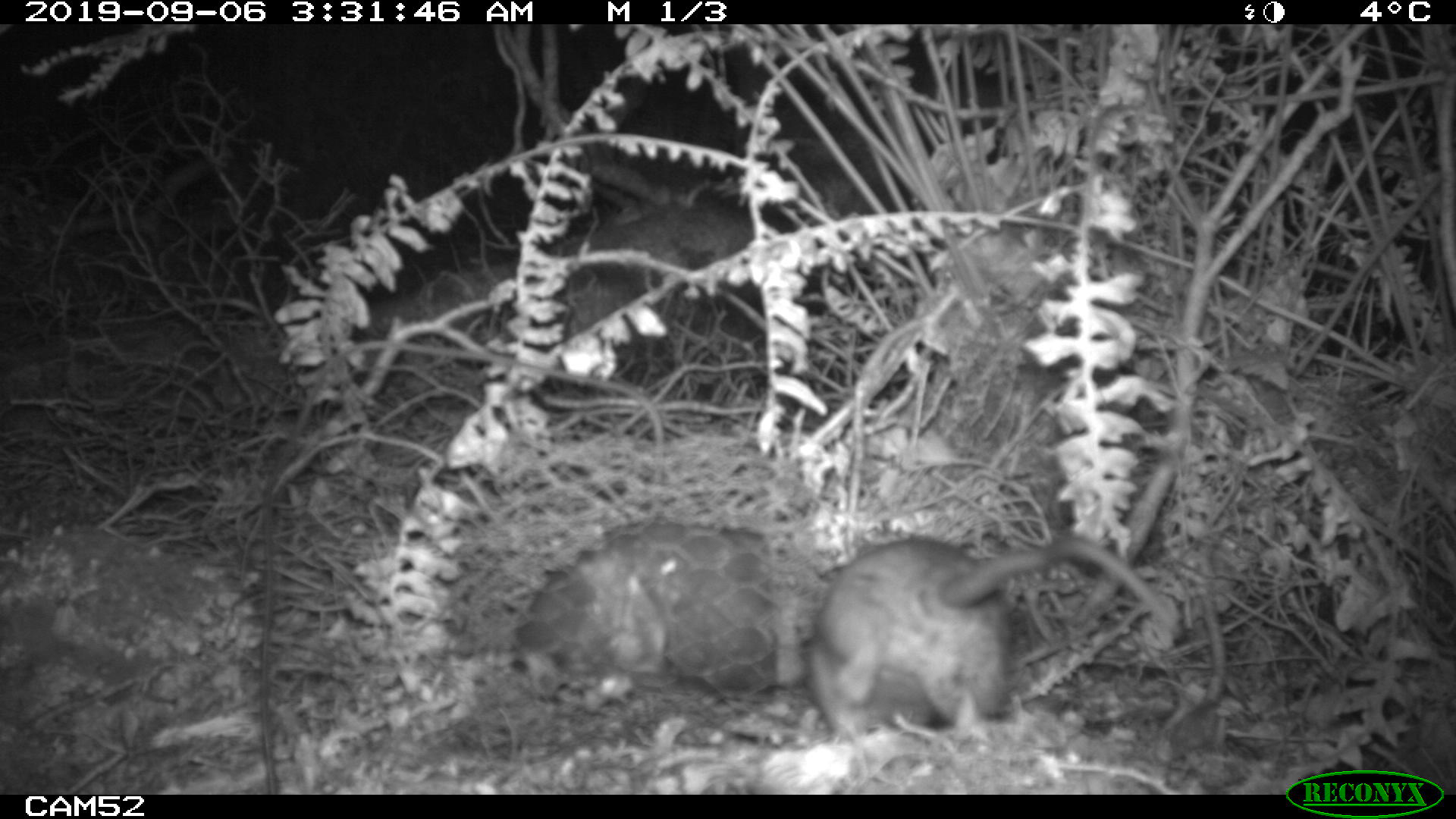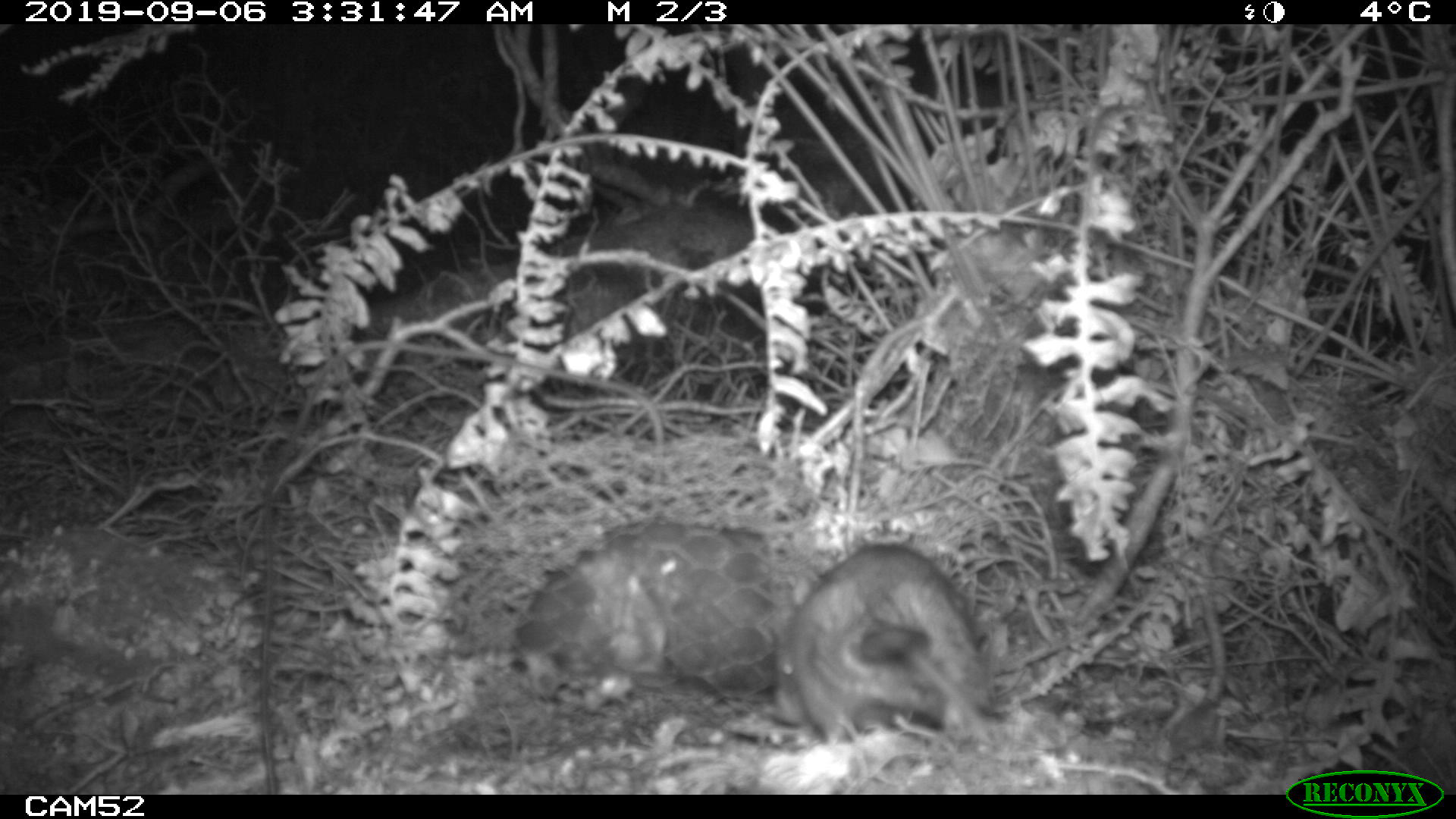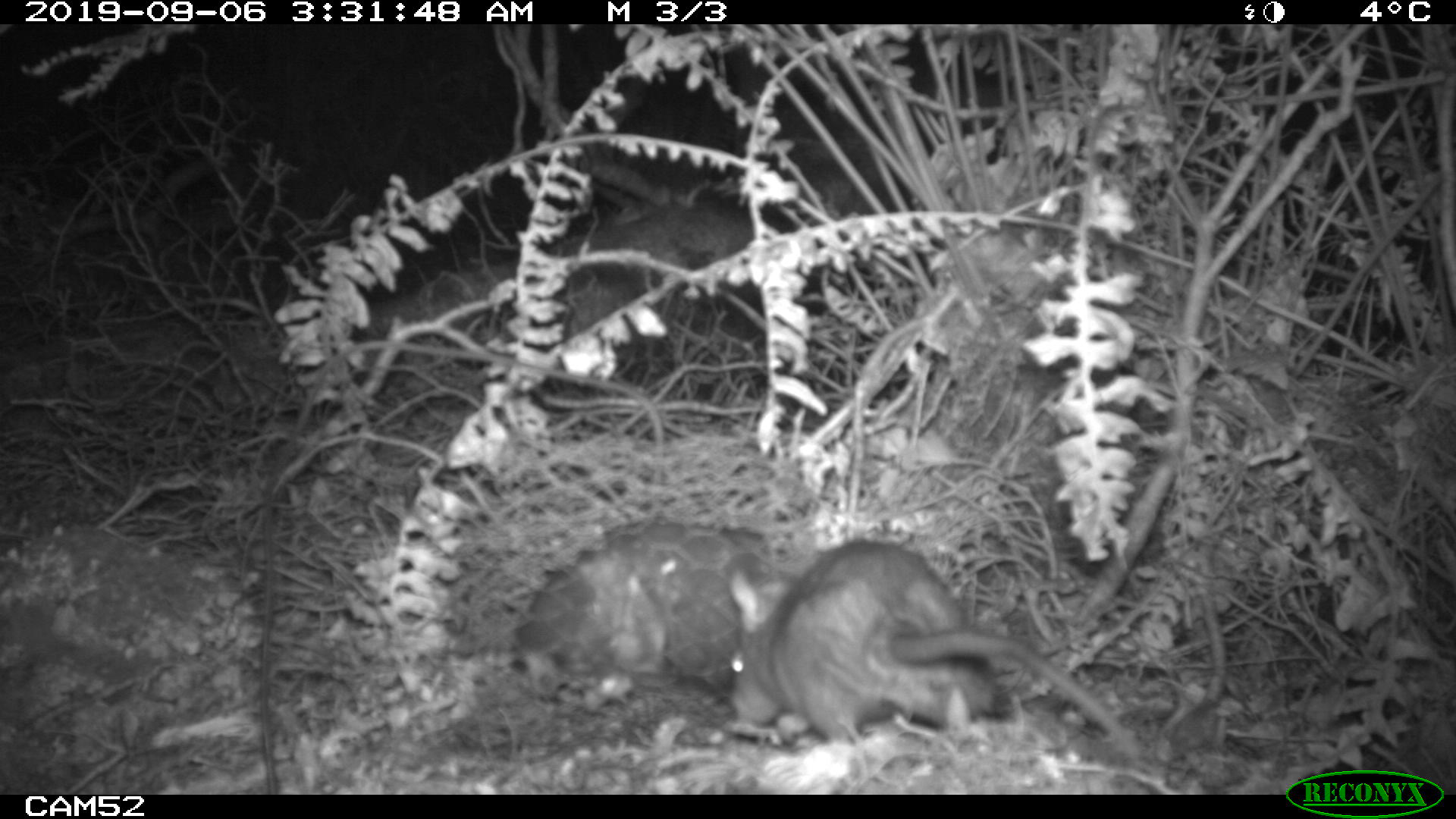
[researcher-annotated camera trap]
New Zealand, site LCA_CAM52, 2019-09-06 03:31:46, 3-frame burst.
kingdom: Animalia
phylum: Chordata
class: Mammalia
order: Rodentia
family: Muridae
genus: Rattus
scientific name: Rattus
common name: rat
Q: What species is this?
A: Rat (Rattus).